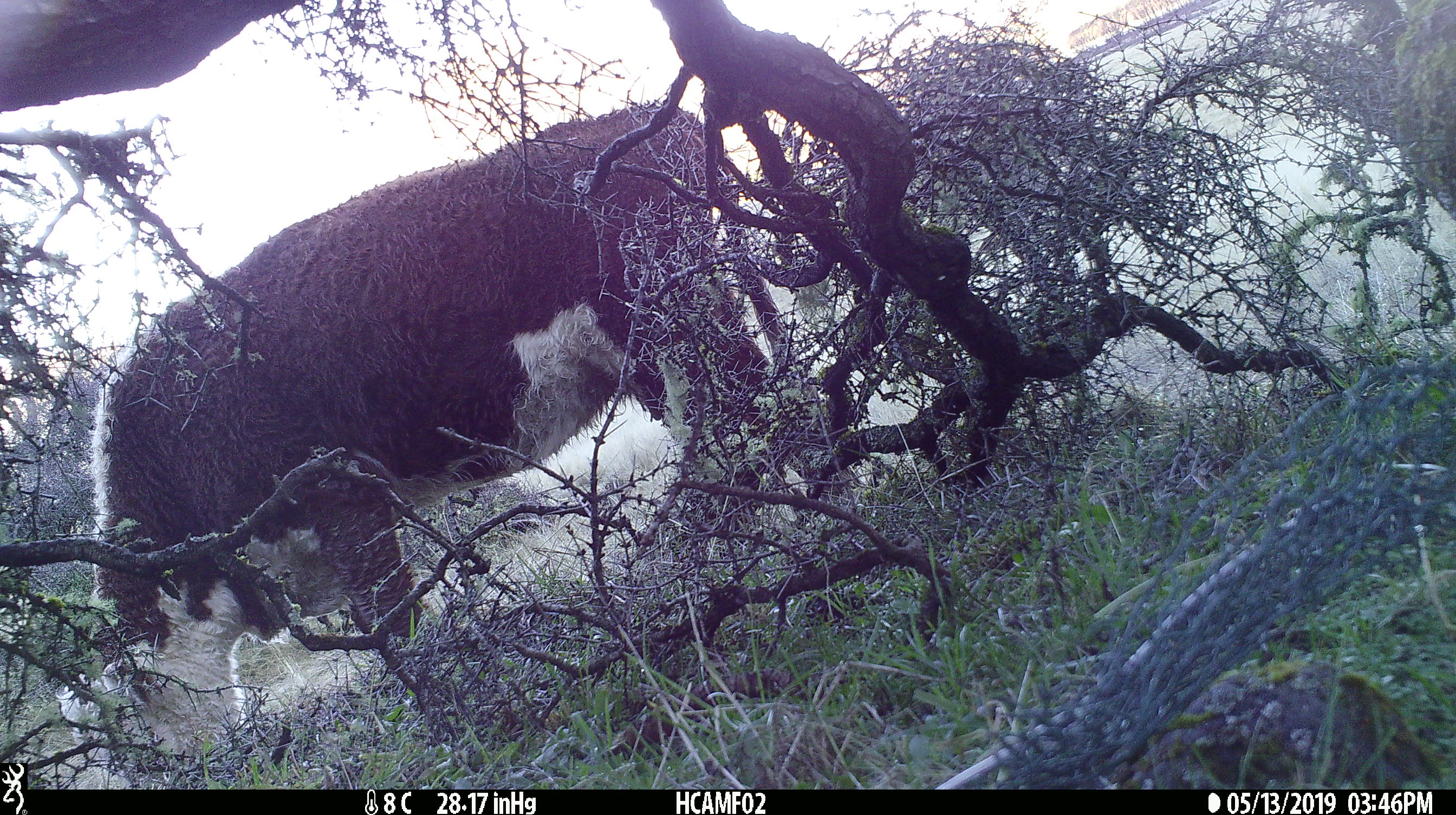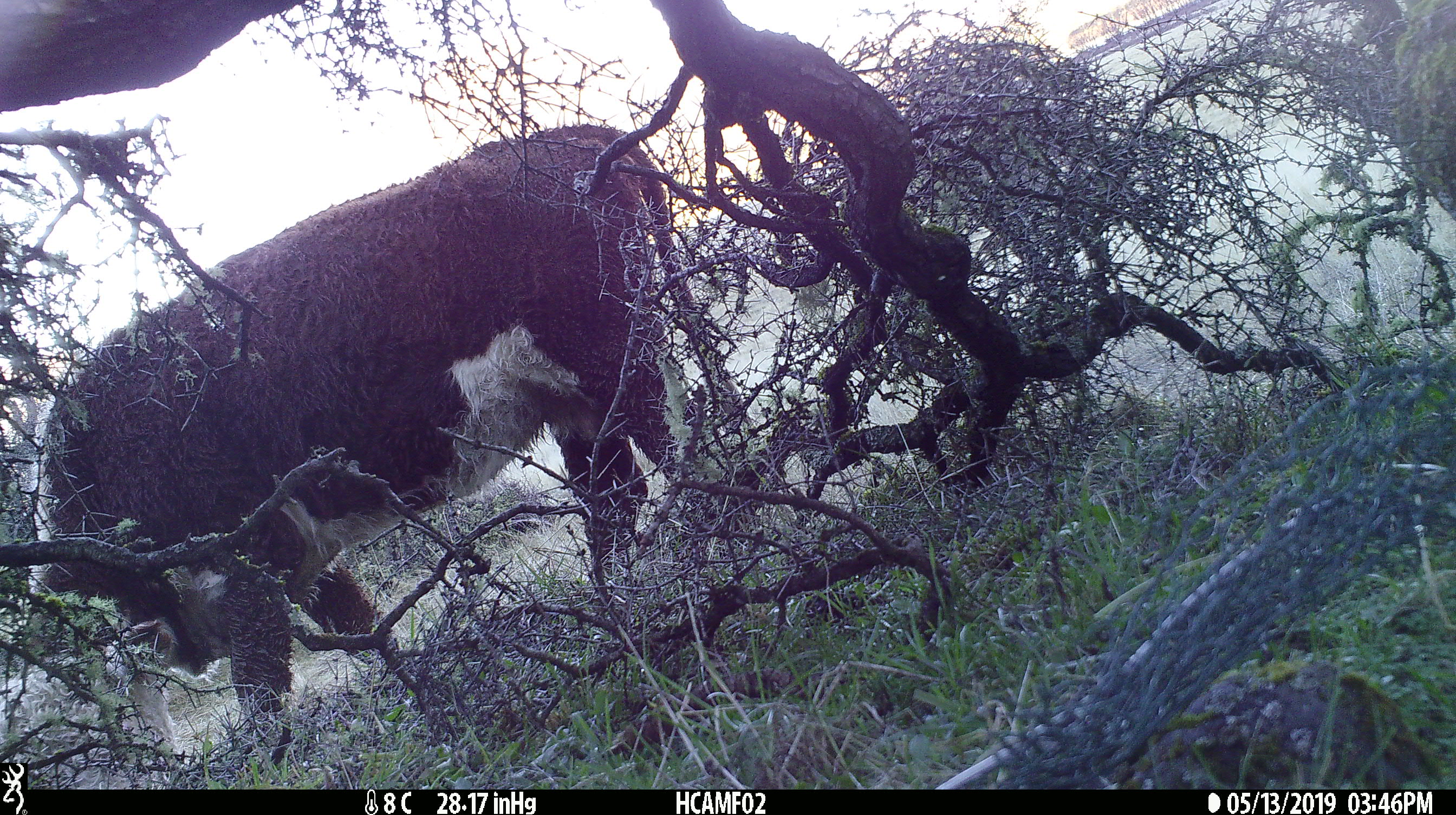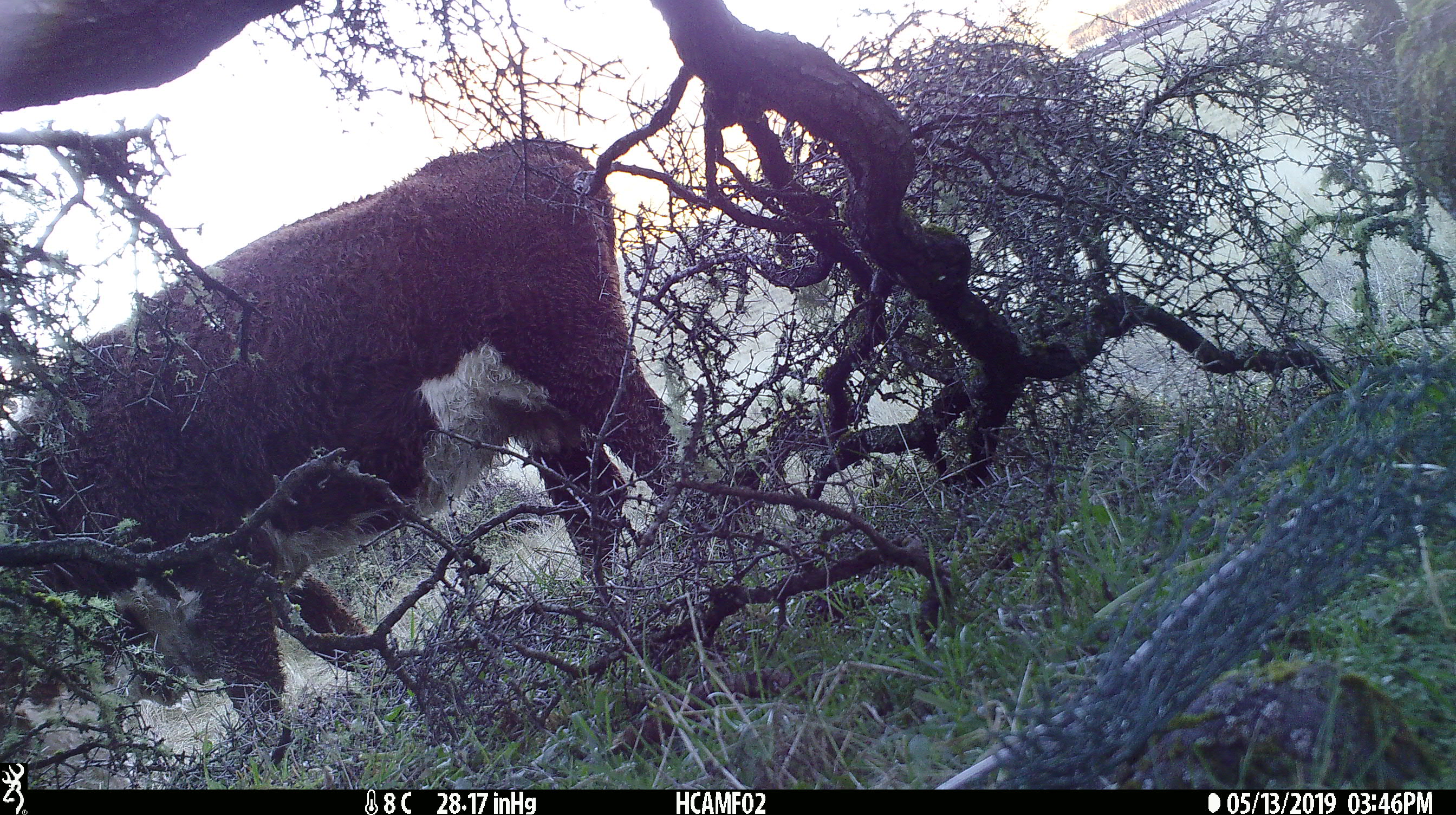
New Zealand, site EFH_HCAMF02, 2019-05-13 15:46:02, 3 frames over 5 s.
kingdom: Animalia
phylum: Chordata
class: Mammalia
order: Artiodactyla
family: Bovidae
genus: Bos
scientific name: Bos taurus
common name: domestic cow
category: cow